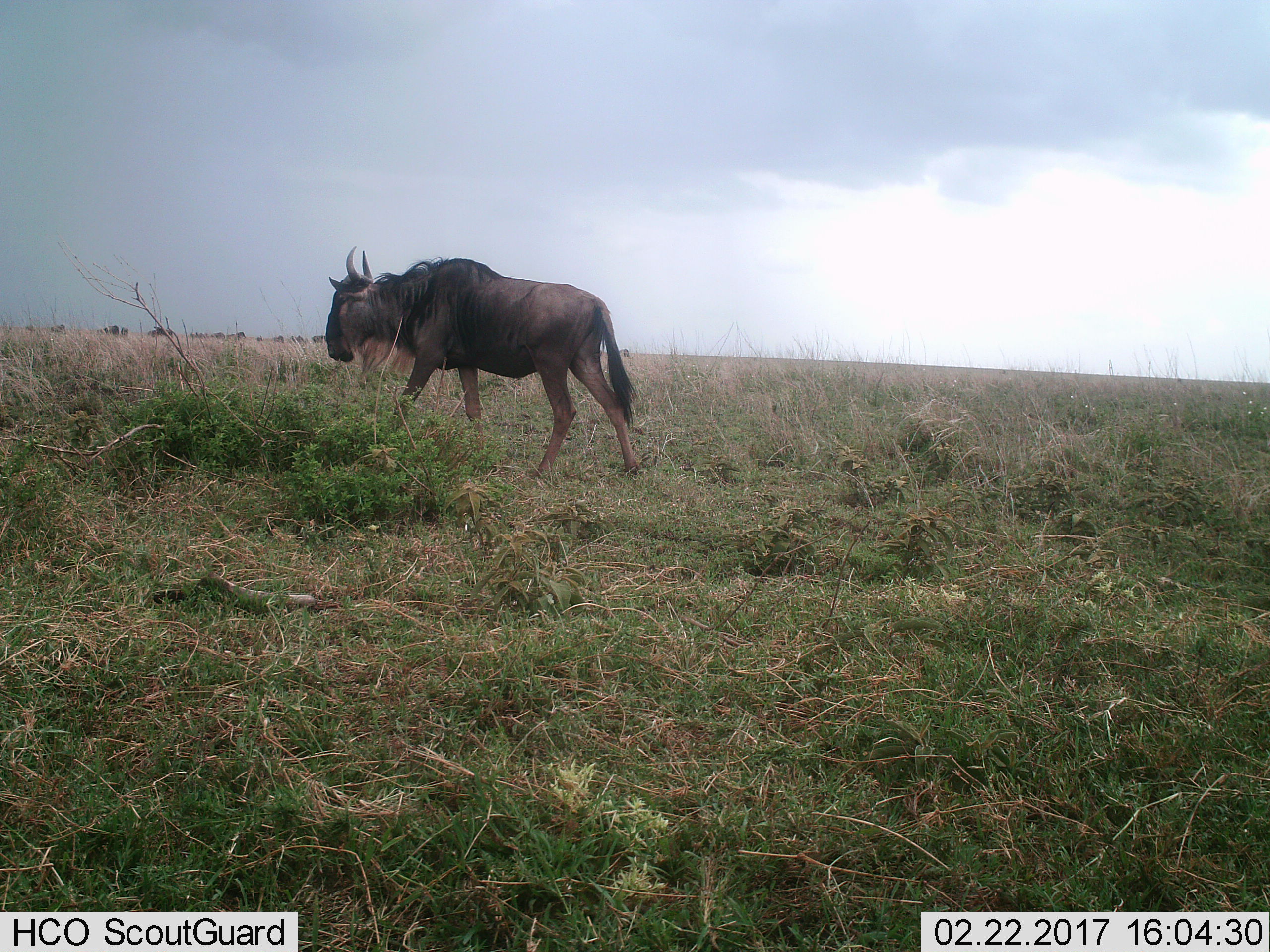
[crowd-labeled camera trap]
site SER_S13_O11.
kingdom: Animalia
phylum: Chordata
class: Mammalia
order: Artiodactyla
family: Bovidae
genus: Connochaetes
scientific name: Connochaetes taurinus taurinus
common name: blue wildebeest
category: wildebeestblue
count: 1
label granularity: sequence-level